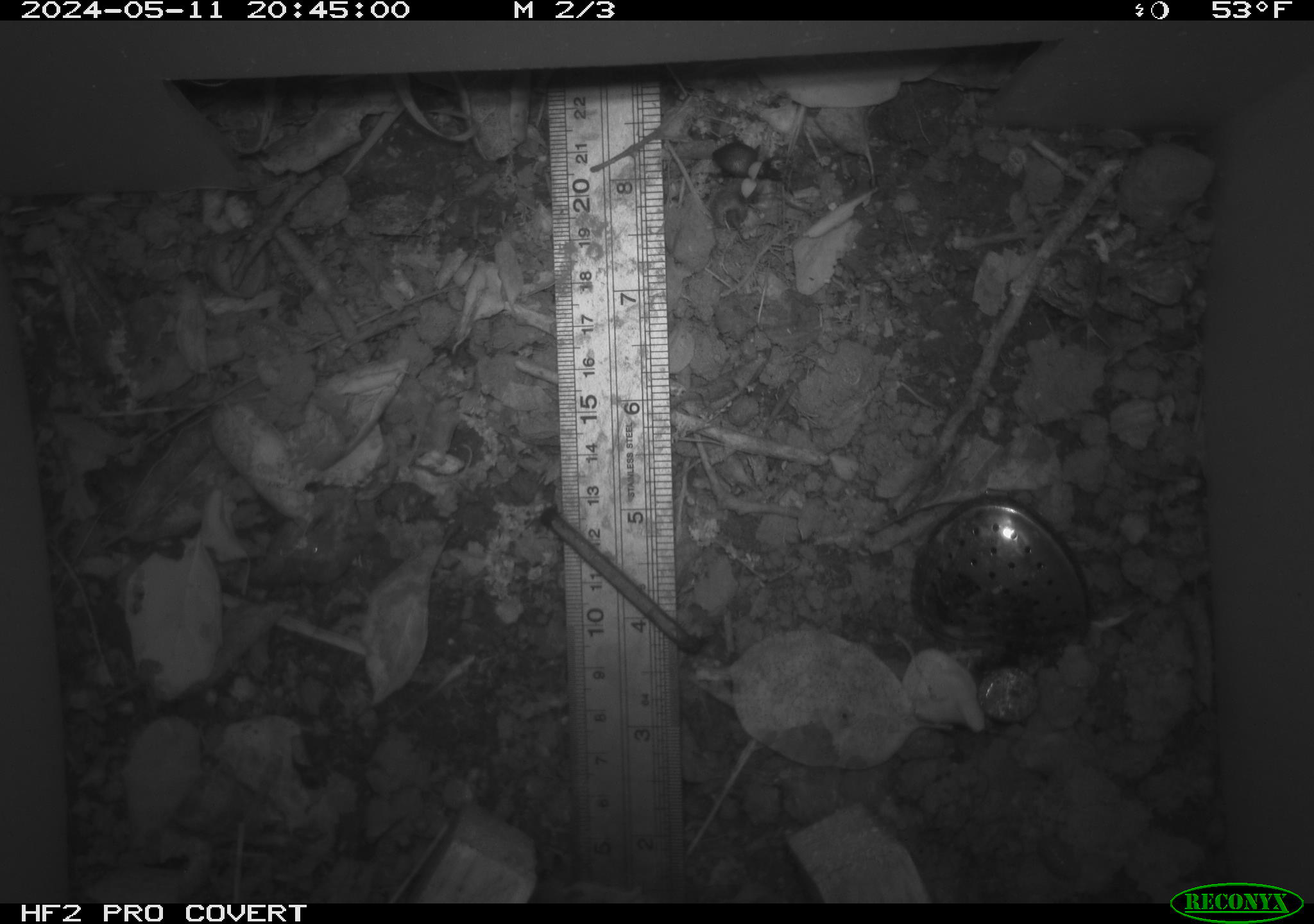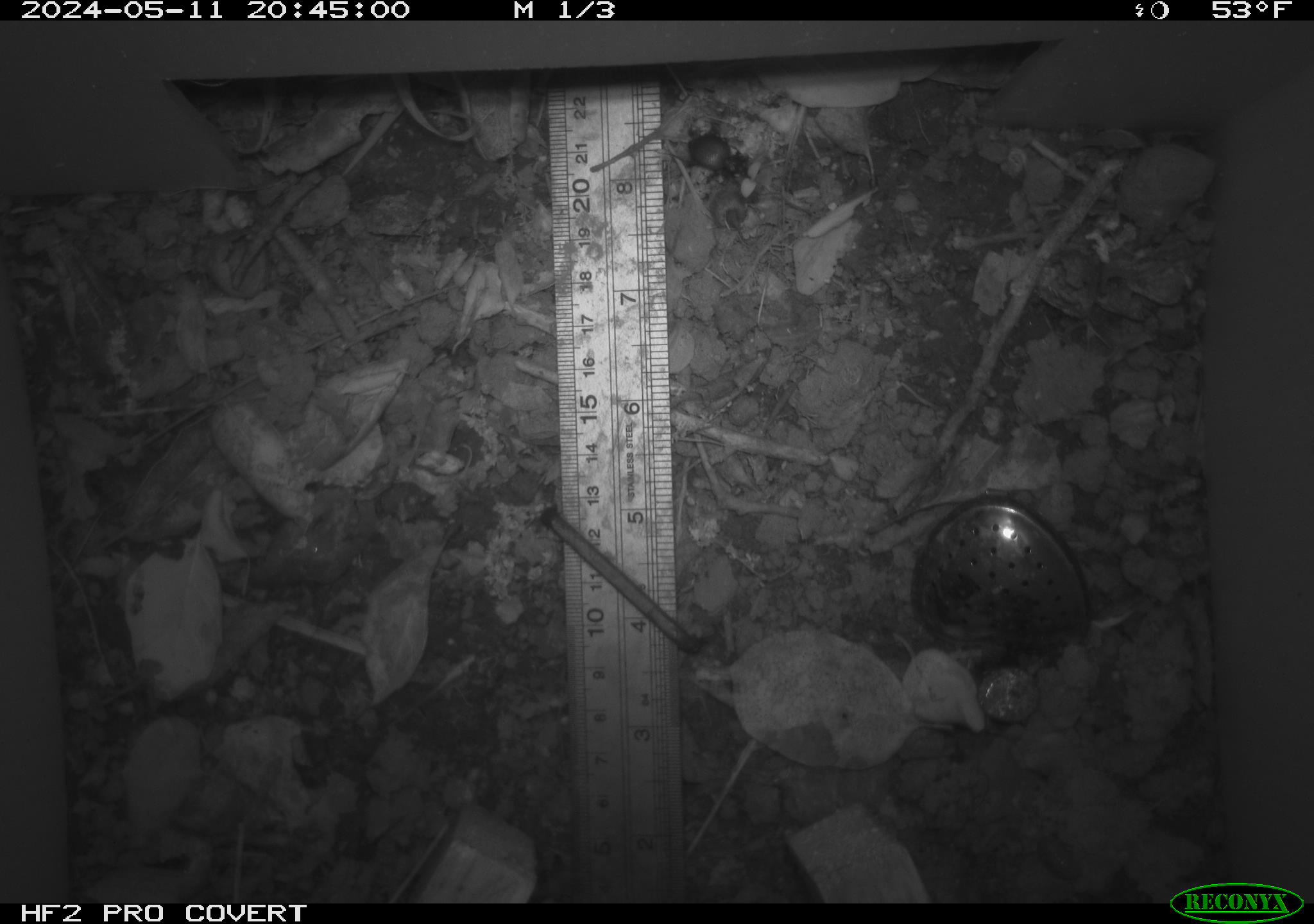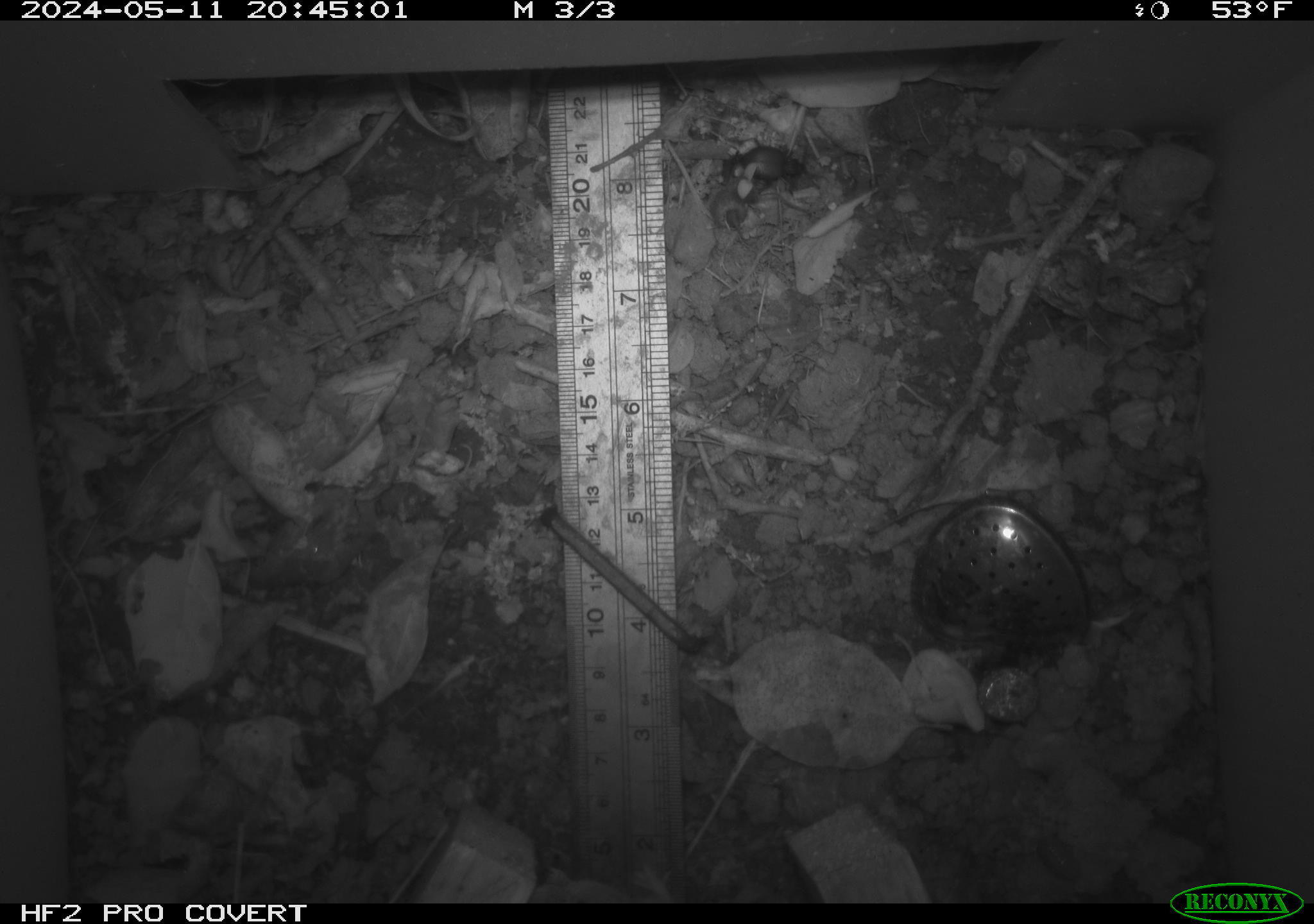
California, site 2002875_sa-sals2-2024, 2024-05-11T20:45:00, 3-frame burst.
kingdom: Animalia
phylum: Chordata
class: Mammalia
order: Rodentia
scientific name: Rodentia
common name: rodent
Rodent (Rodentia).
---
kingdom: Animalia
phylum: Arthropoda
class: Insecta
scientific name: Insecta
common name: insect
Insect (Insecta).